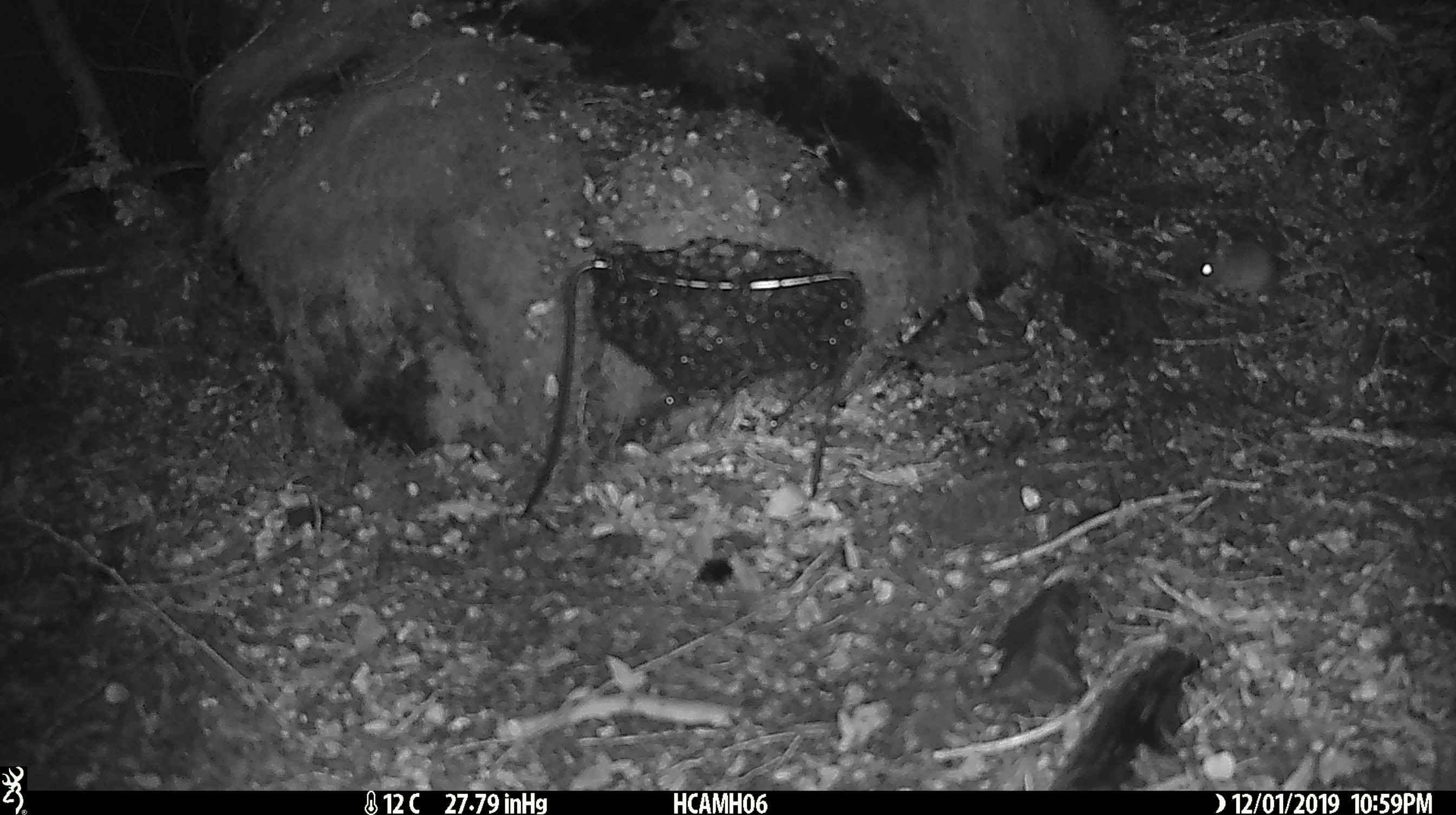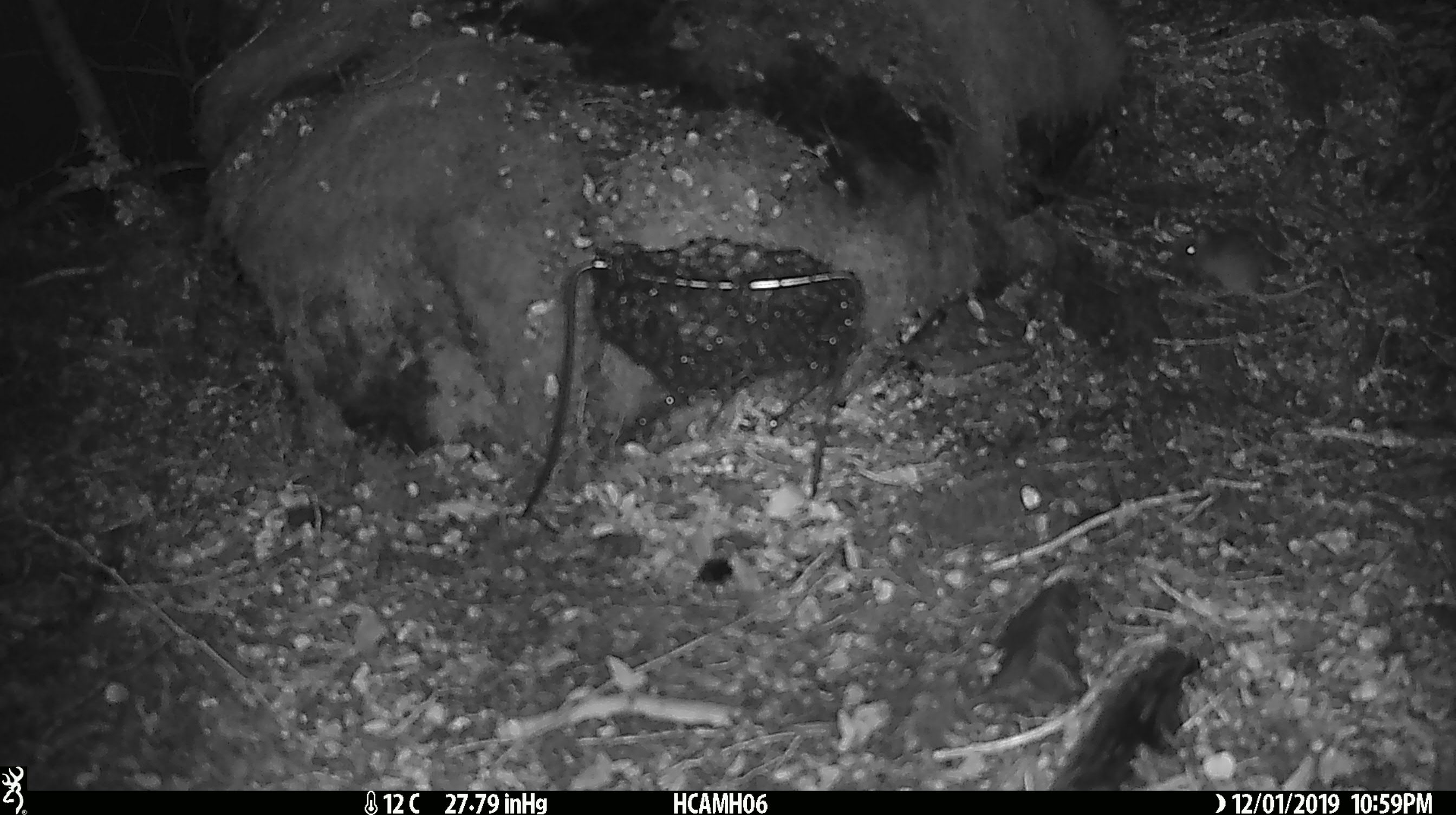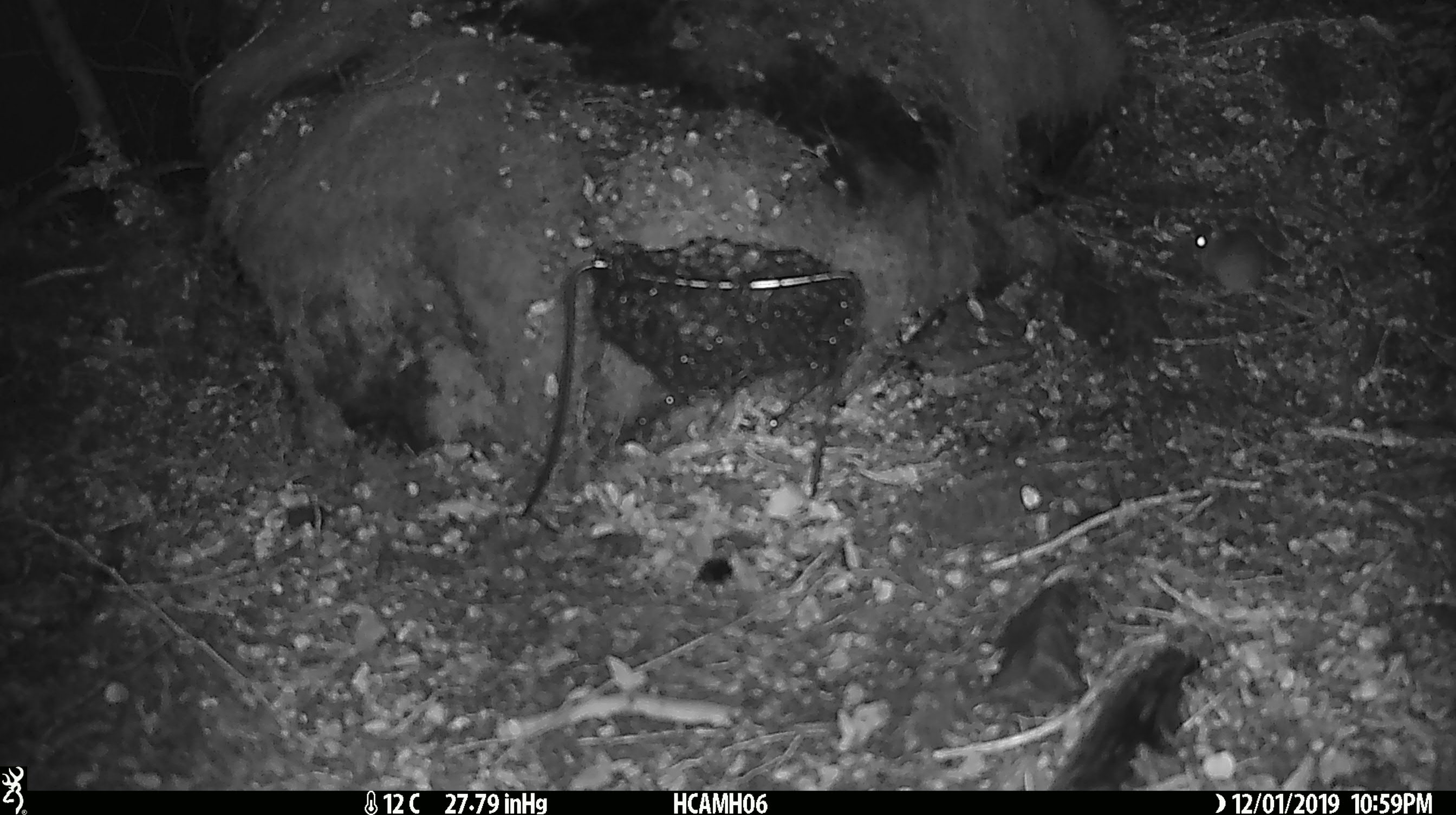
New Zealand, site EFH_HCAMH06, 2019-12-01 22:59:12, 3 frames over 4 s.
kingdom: Animalia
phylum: Chordata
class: Mammalia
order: Rodentia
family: Muridae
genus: Mus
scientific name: Mus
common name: mouse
Mouse (Mus).